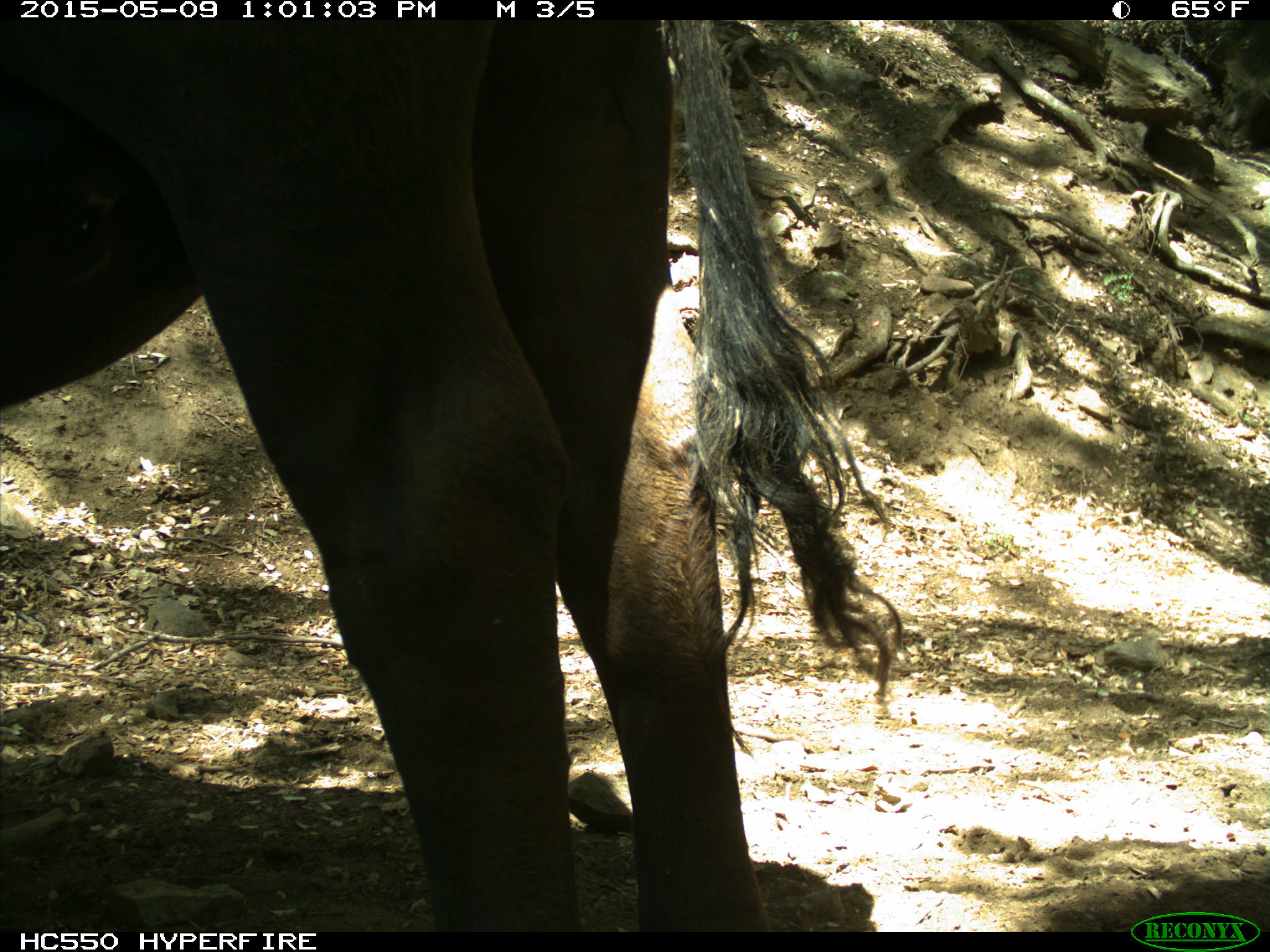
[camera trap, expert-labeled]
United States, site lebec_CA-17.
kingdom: Animalia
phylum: Chordata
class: Mammalia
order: Artiodactyla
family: Bovidae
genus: Bos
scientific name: Bos taurus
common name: domestic cow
Bos taurus (domestic cow).